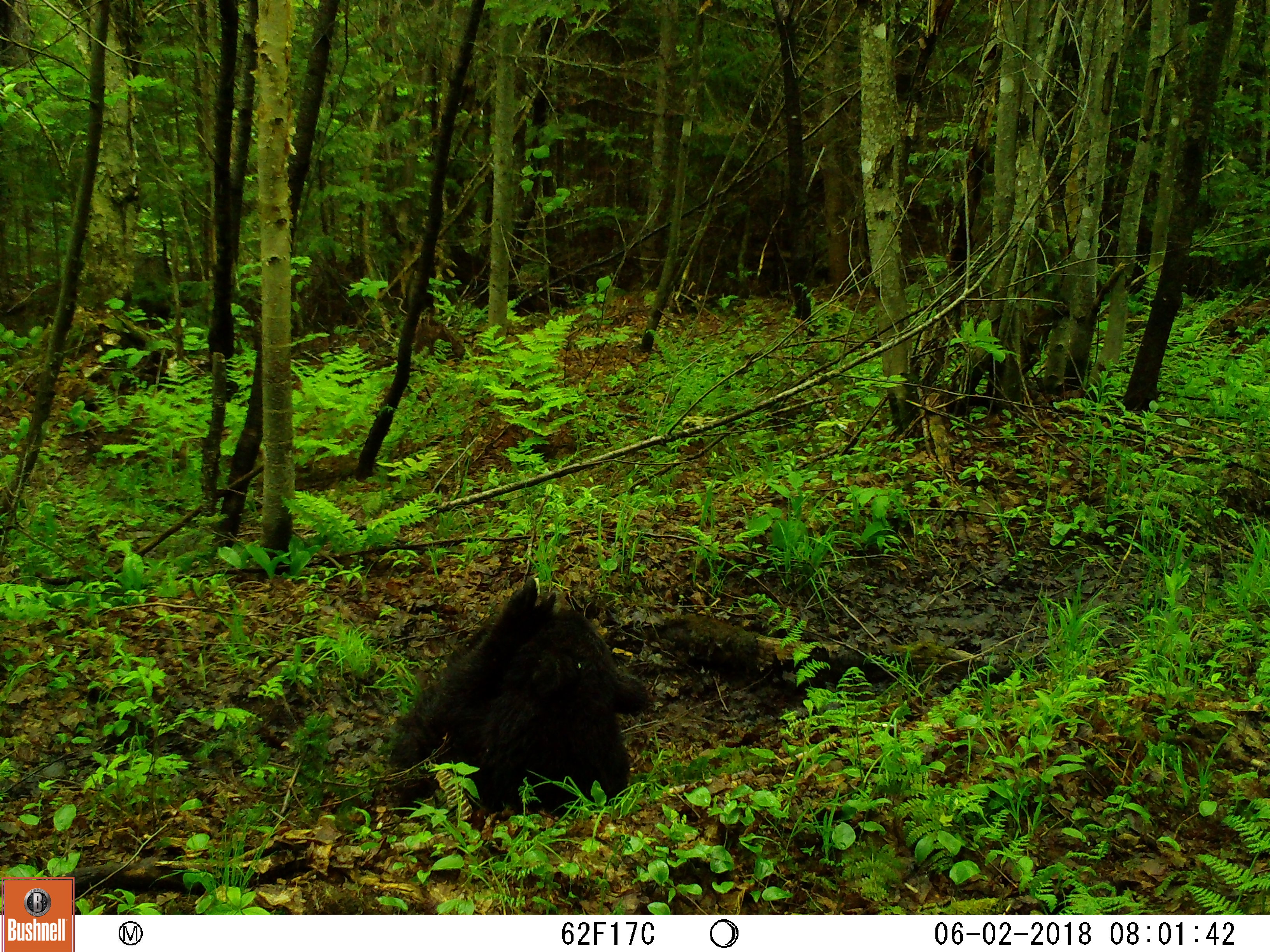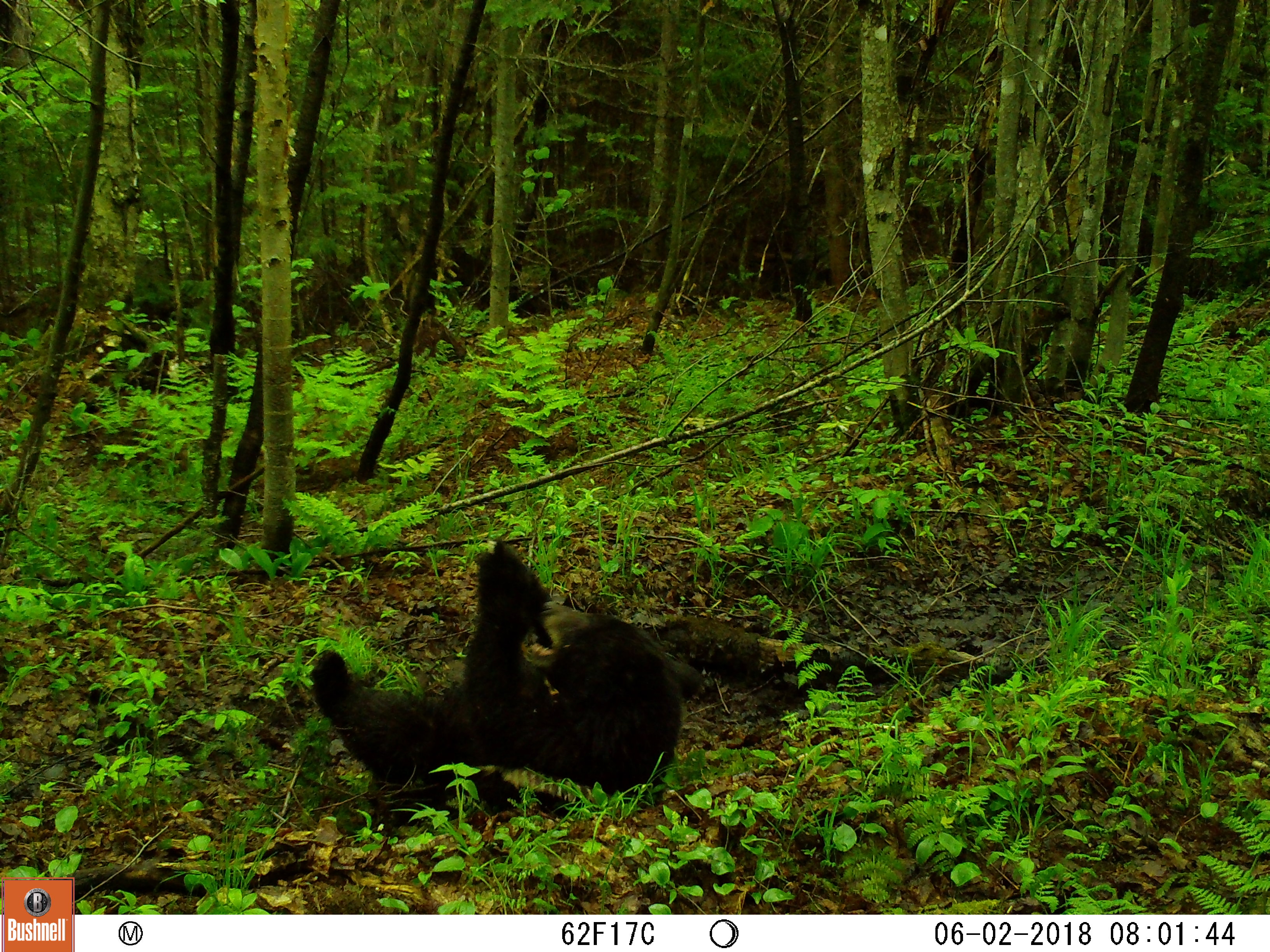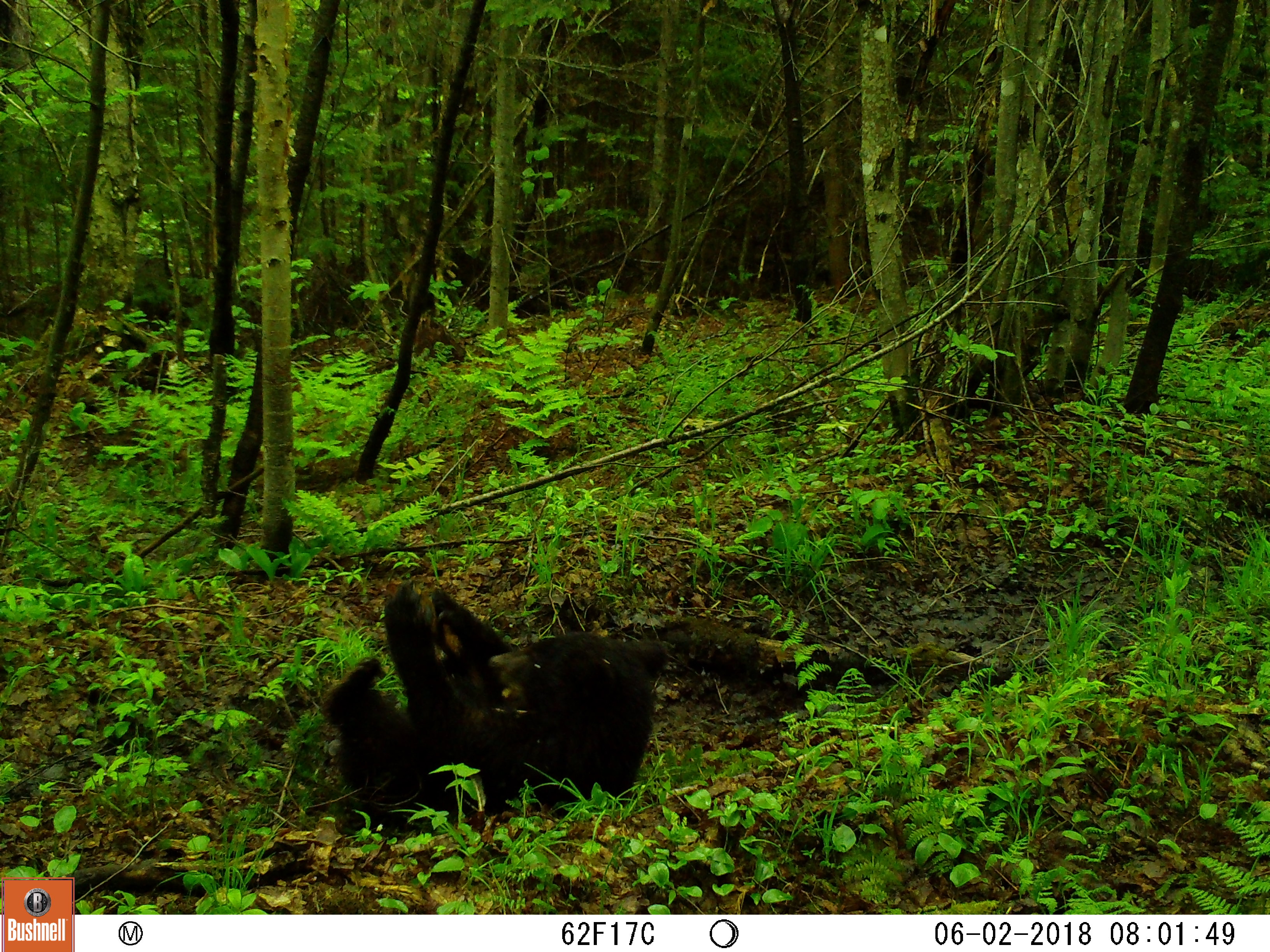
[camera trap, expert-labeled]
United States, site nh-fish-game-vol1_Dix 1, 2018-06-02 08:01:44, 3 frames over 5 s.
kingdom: Animalia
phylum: Chordata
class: Mammalia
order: Carnivora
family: Ursidae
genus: Ursus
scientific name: Ursus americanus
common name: black bear